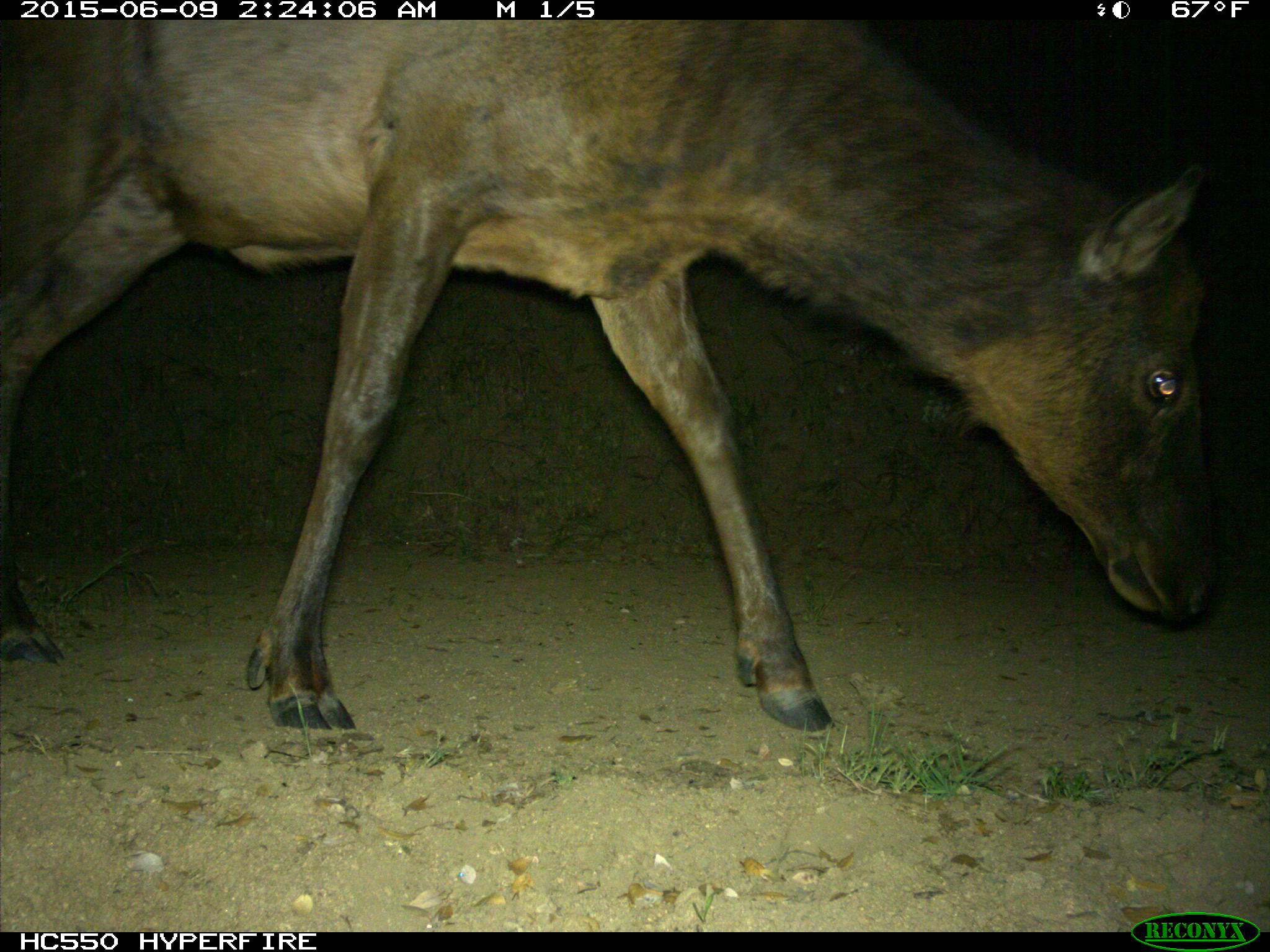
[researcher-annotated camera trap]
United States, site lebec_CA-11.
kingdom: Animalia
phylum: Chordata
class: Mammalia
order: Artiodactyla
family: Cervidae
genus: Cervus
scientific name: Cervus canadensis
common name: elk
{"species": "Cervus canadensis (elk)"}